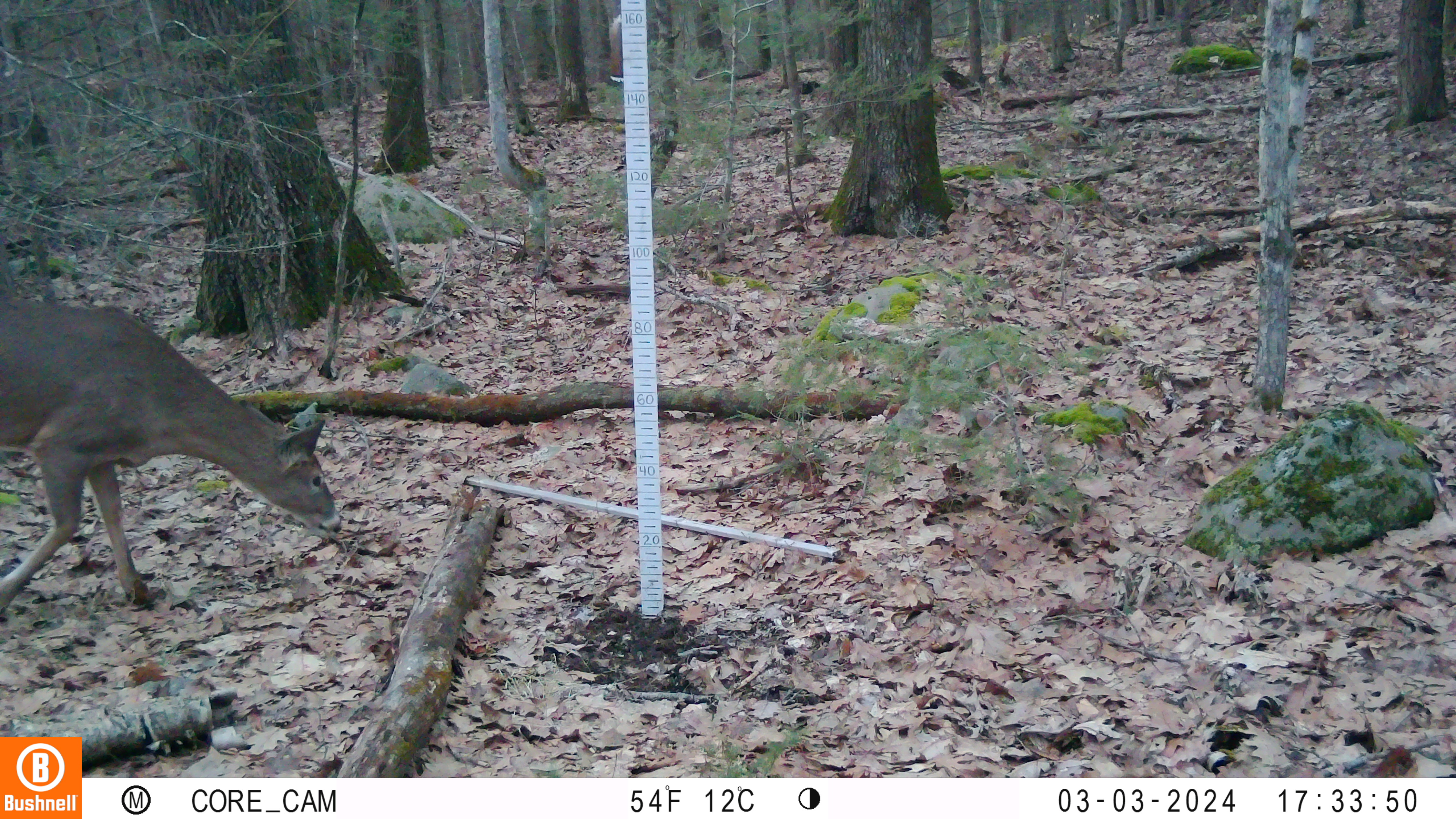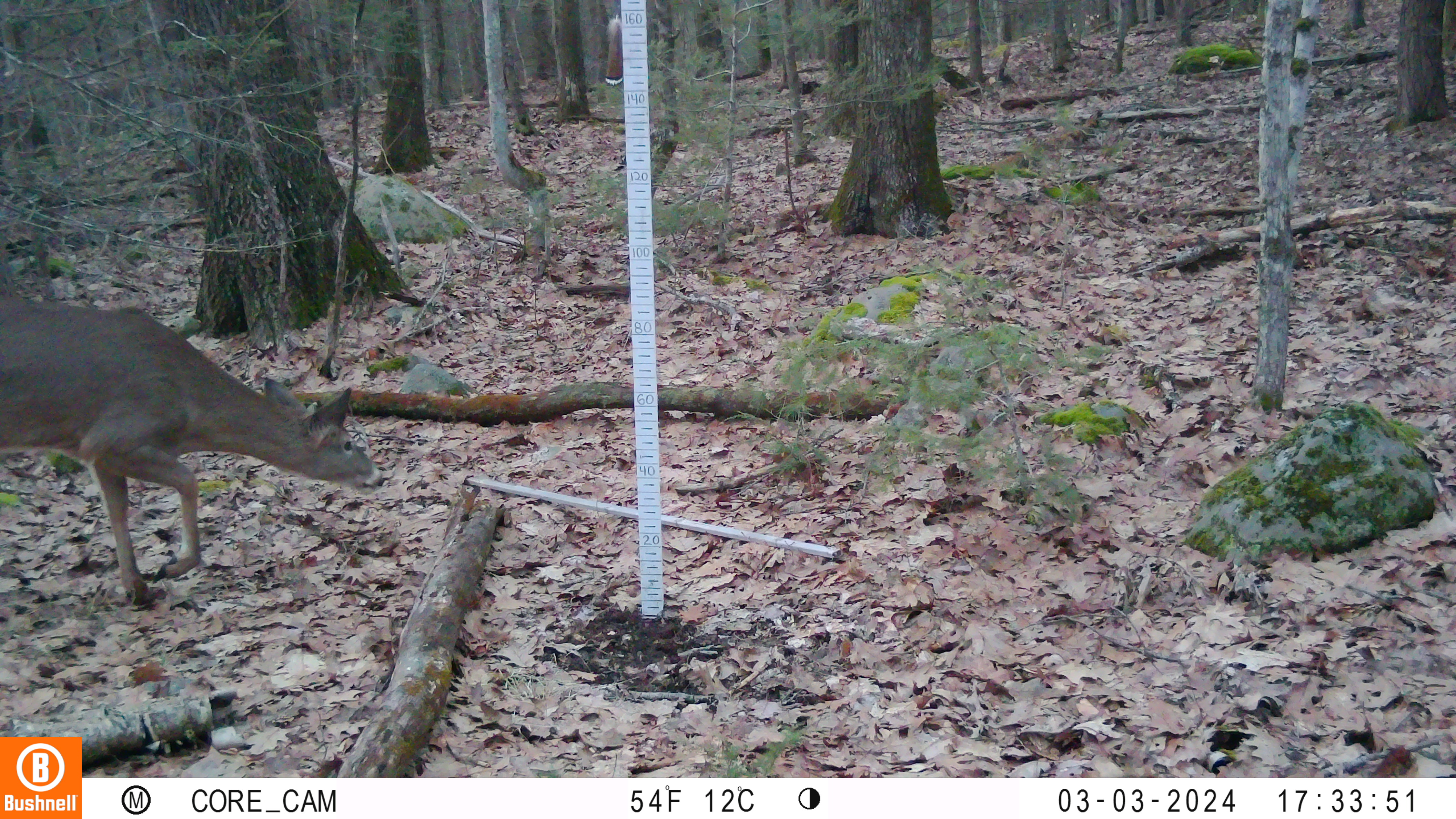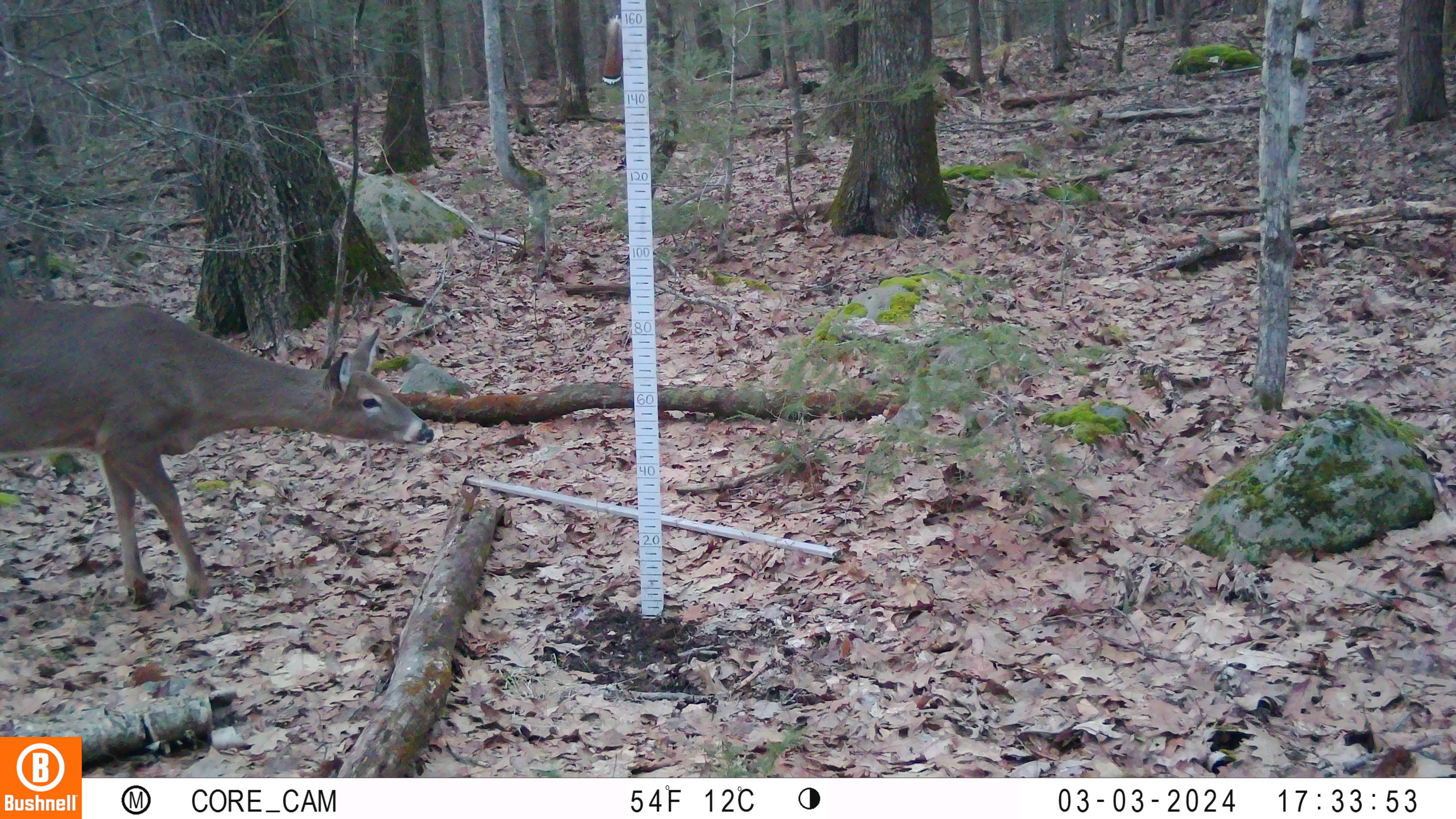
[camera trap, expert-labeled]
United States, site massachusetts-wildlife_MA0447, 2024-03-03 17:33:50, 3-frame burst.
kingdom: Animalia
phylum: Chordata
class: Mammalia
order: Artiodactyla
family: Cervidae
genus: Odocoileus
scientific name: Odocoileus virginianus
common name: white-tailed deer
White-tailed deer (Odocoileus virginianus).